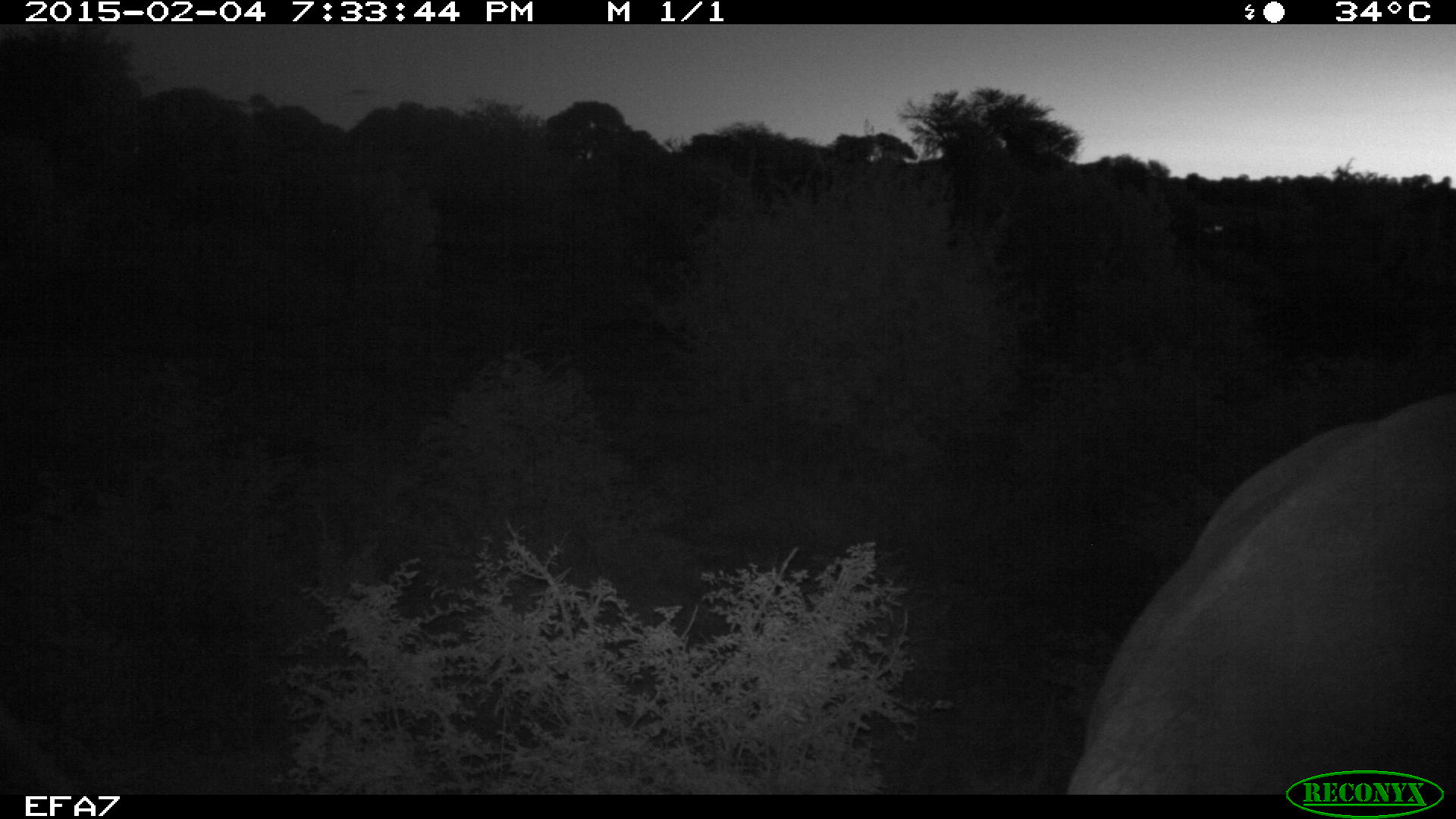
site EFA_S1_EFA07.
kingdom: Animalia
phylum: Chordata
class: Mammalia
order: Proboscidea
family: Elephantidae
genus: Loxodonta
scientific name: Loxodonta africana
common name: african bush elephant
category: elephant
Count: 1.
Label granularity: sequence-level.